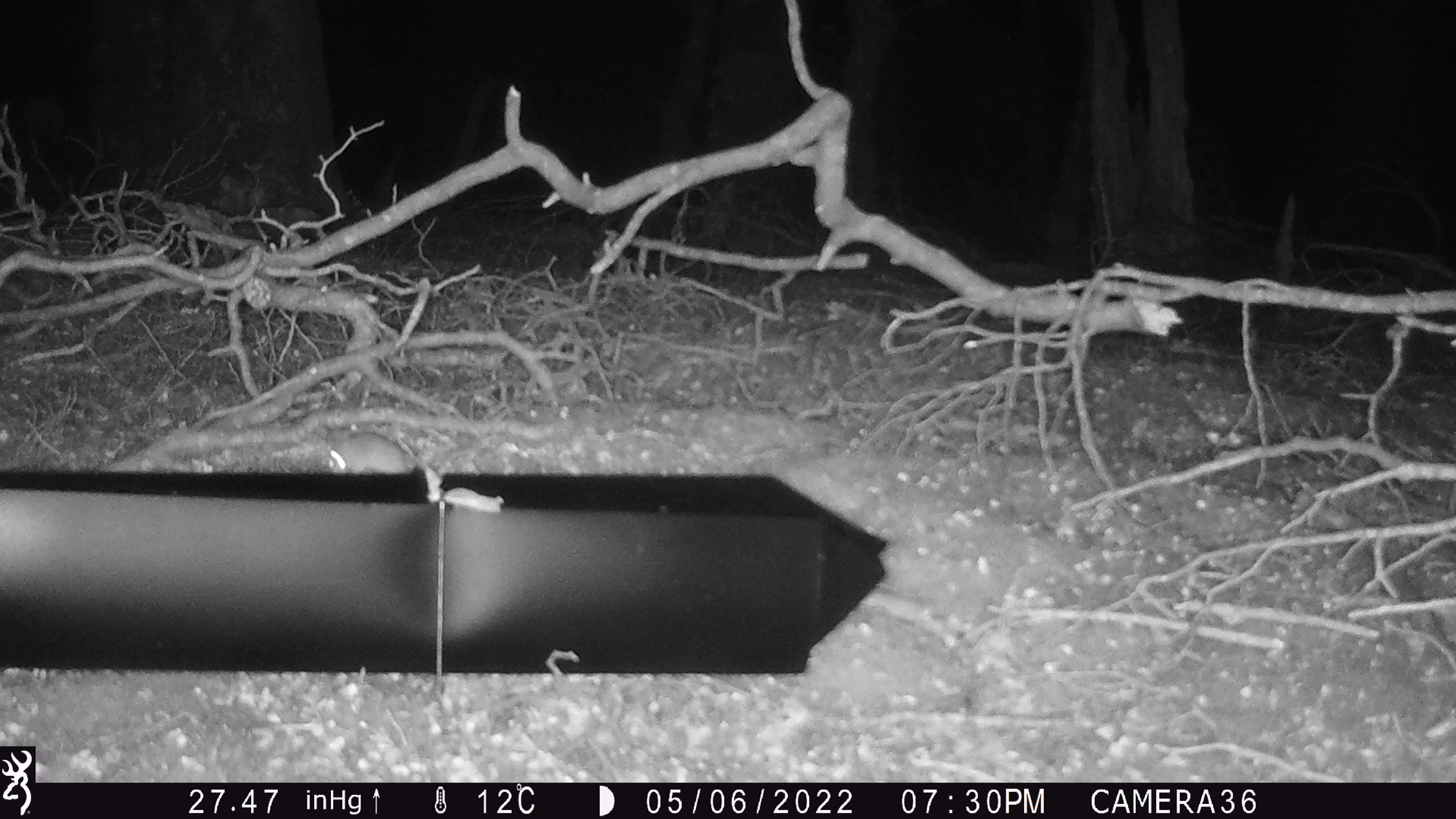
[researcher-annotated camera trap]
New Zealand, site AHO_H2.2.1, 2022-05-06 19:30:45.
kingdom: Animalia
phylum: Chordata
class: Mammalia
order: Rodentia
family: Muridae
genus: Mus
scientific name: Mus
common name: mouse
Mouse (Mus).